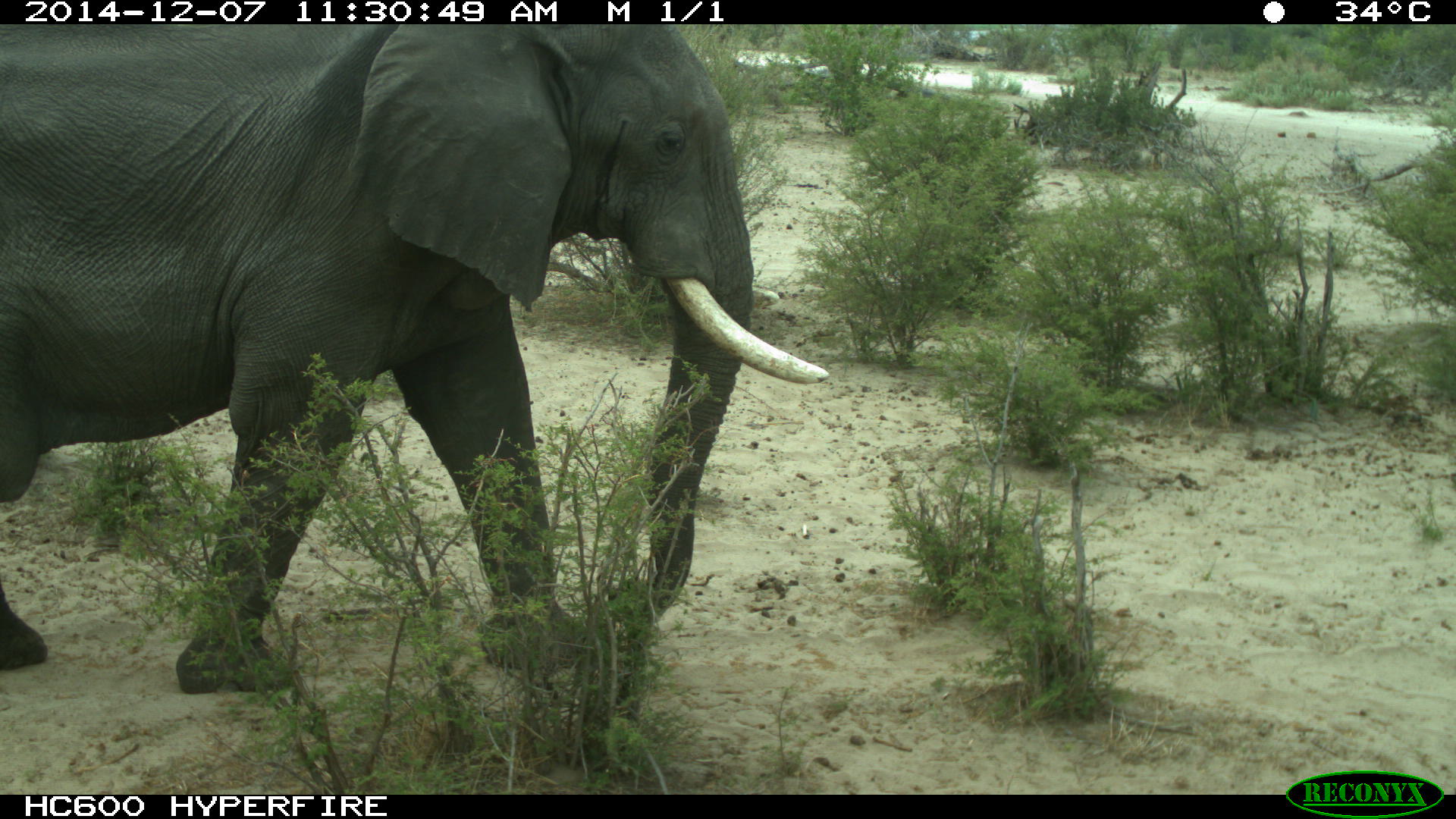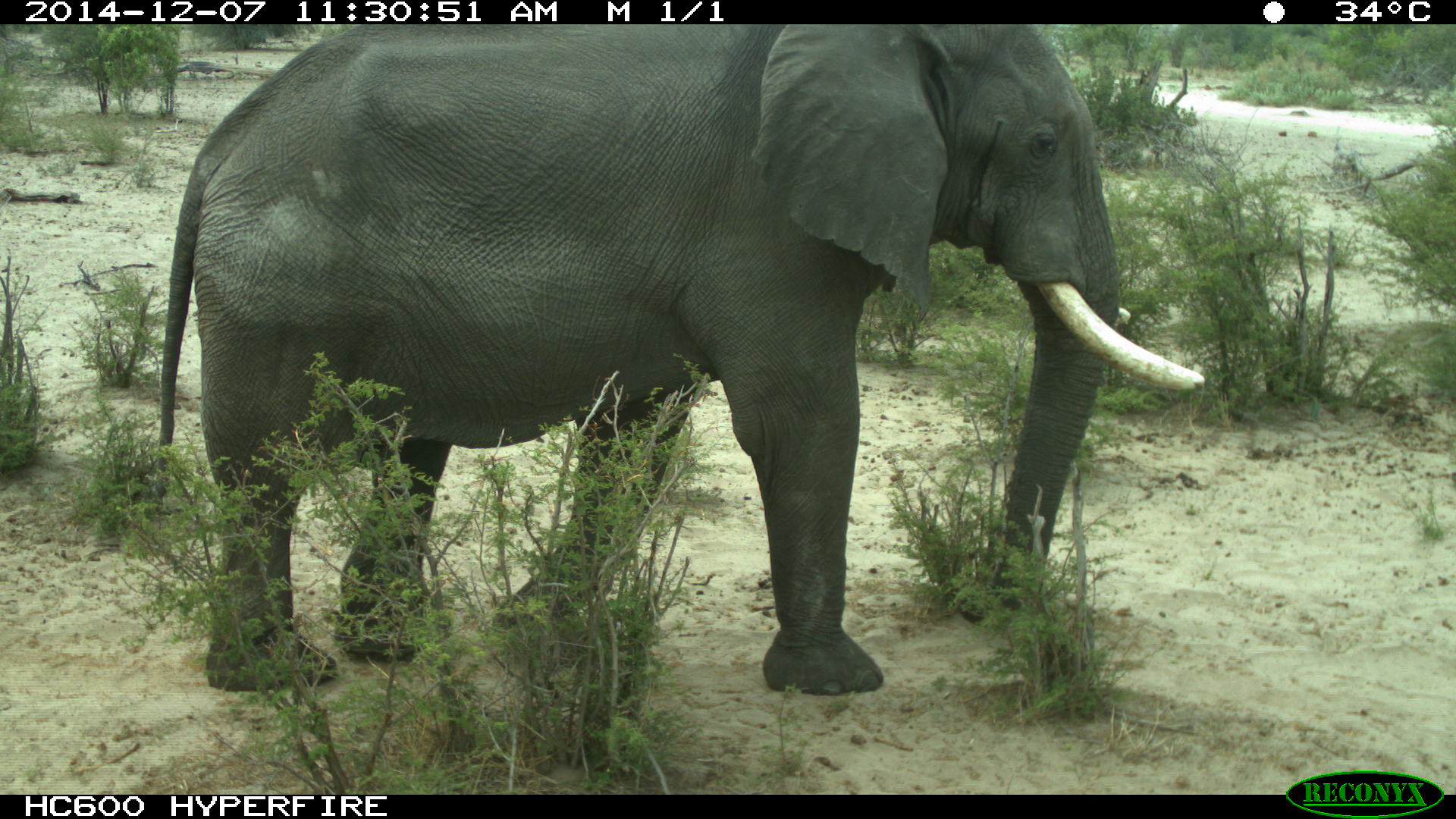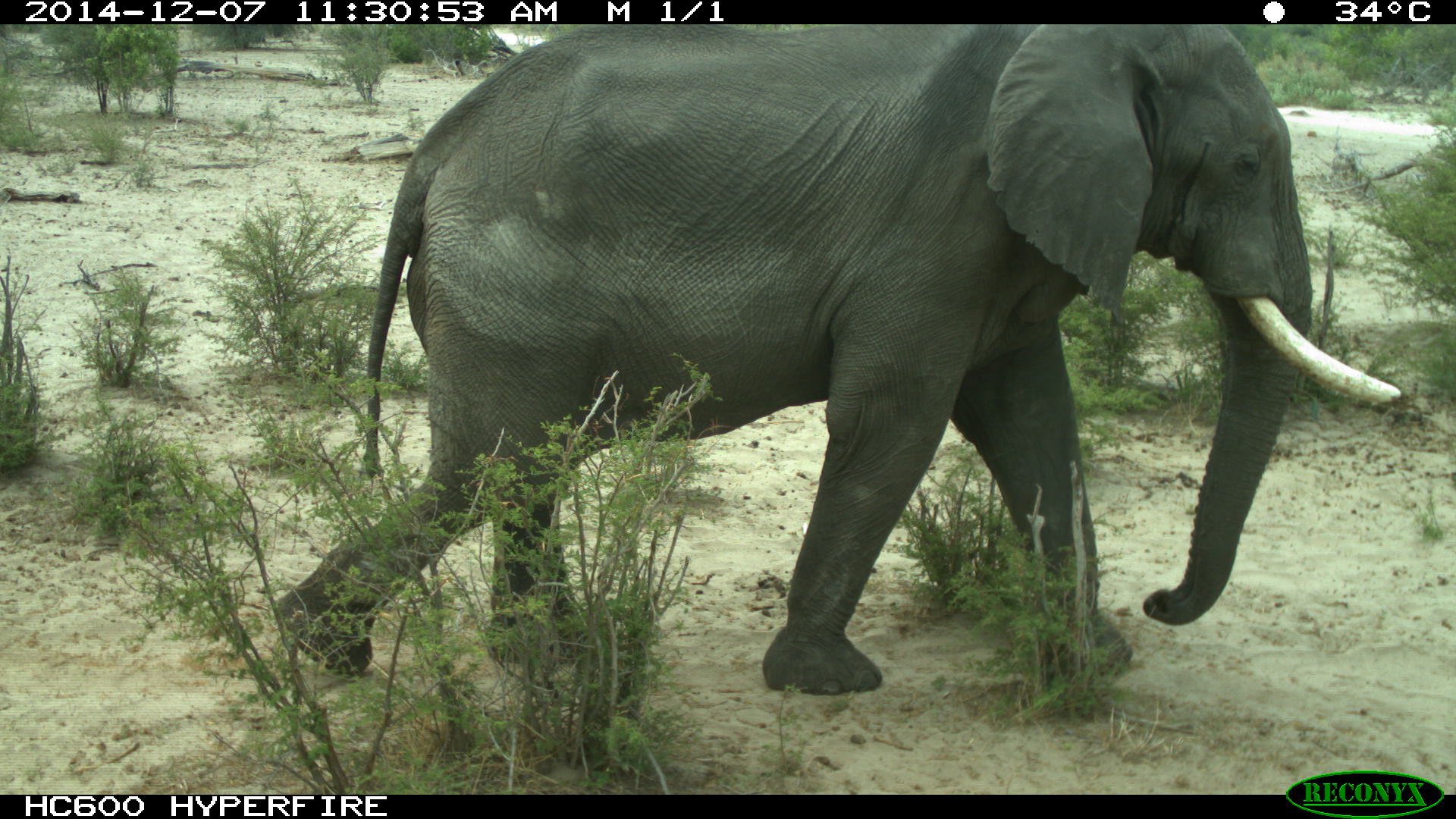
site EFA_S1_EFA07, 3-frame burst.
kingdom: Animalia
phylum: Chordata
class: Mammalia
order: Proboscidea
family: Elephantidae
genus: Loxodonta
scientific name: Loxodonta africana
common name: african bush elephant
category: elephant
Elephant (african bush elephant) (Loxodonta africana), count 1. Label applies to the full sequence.